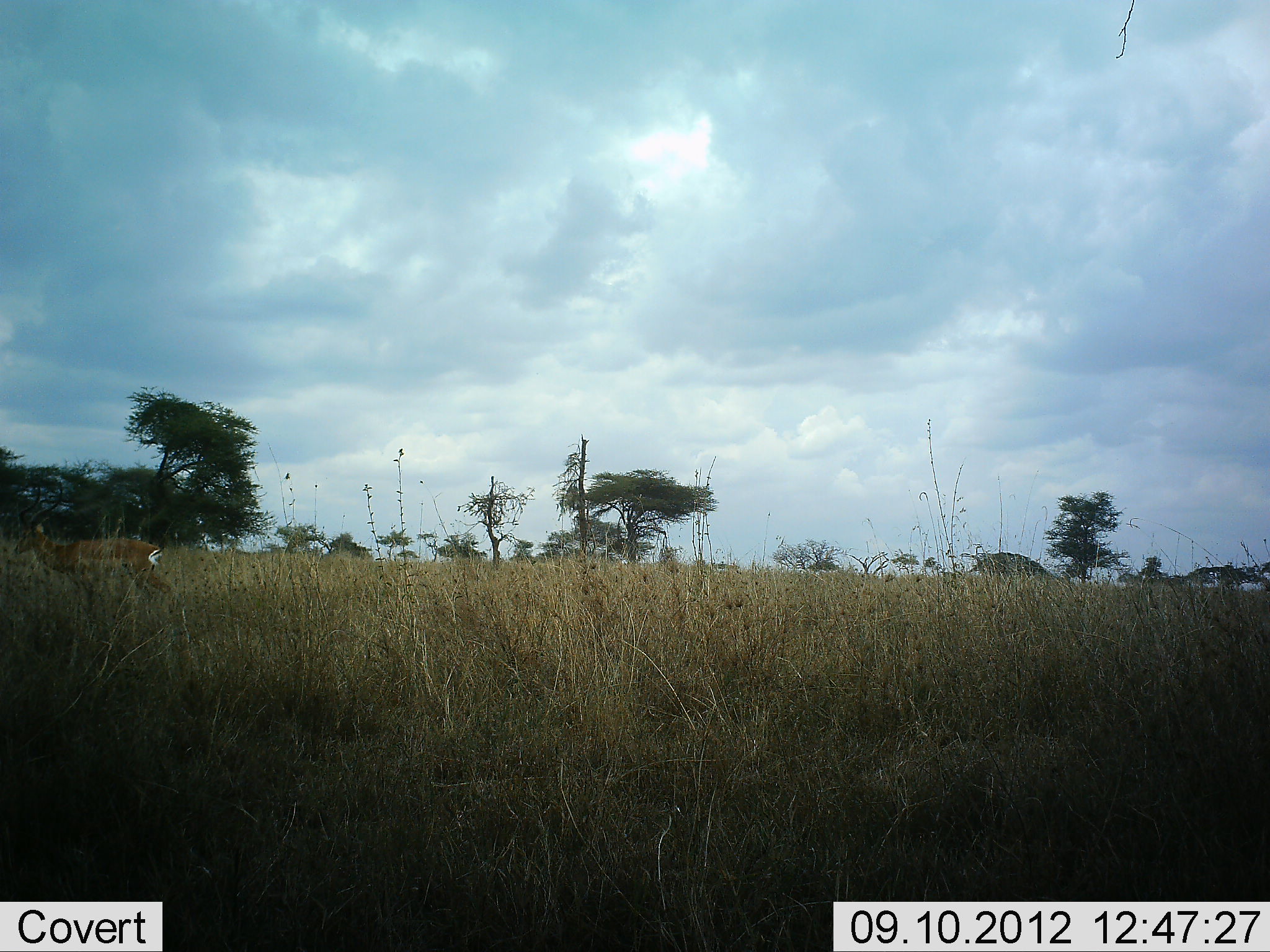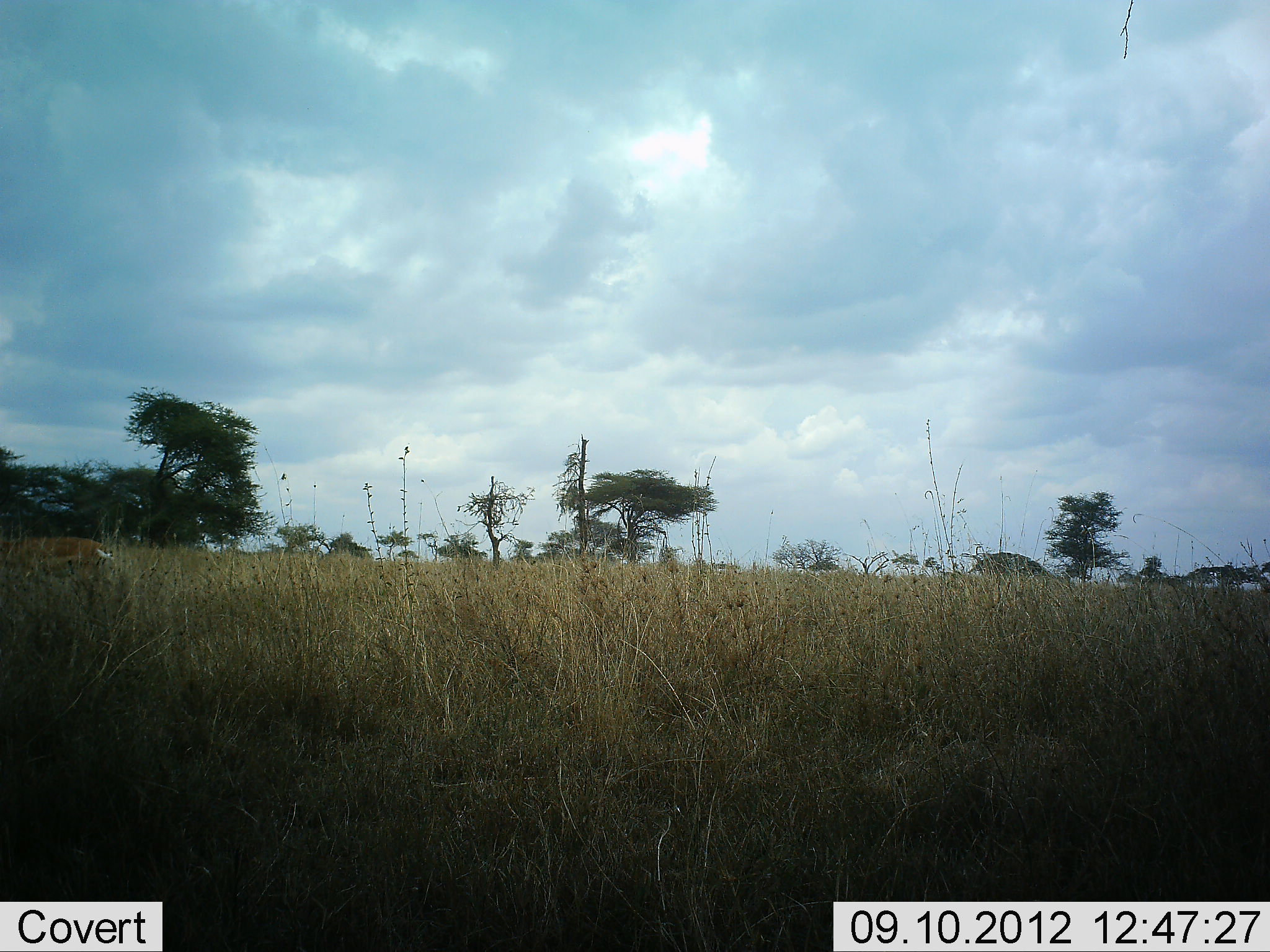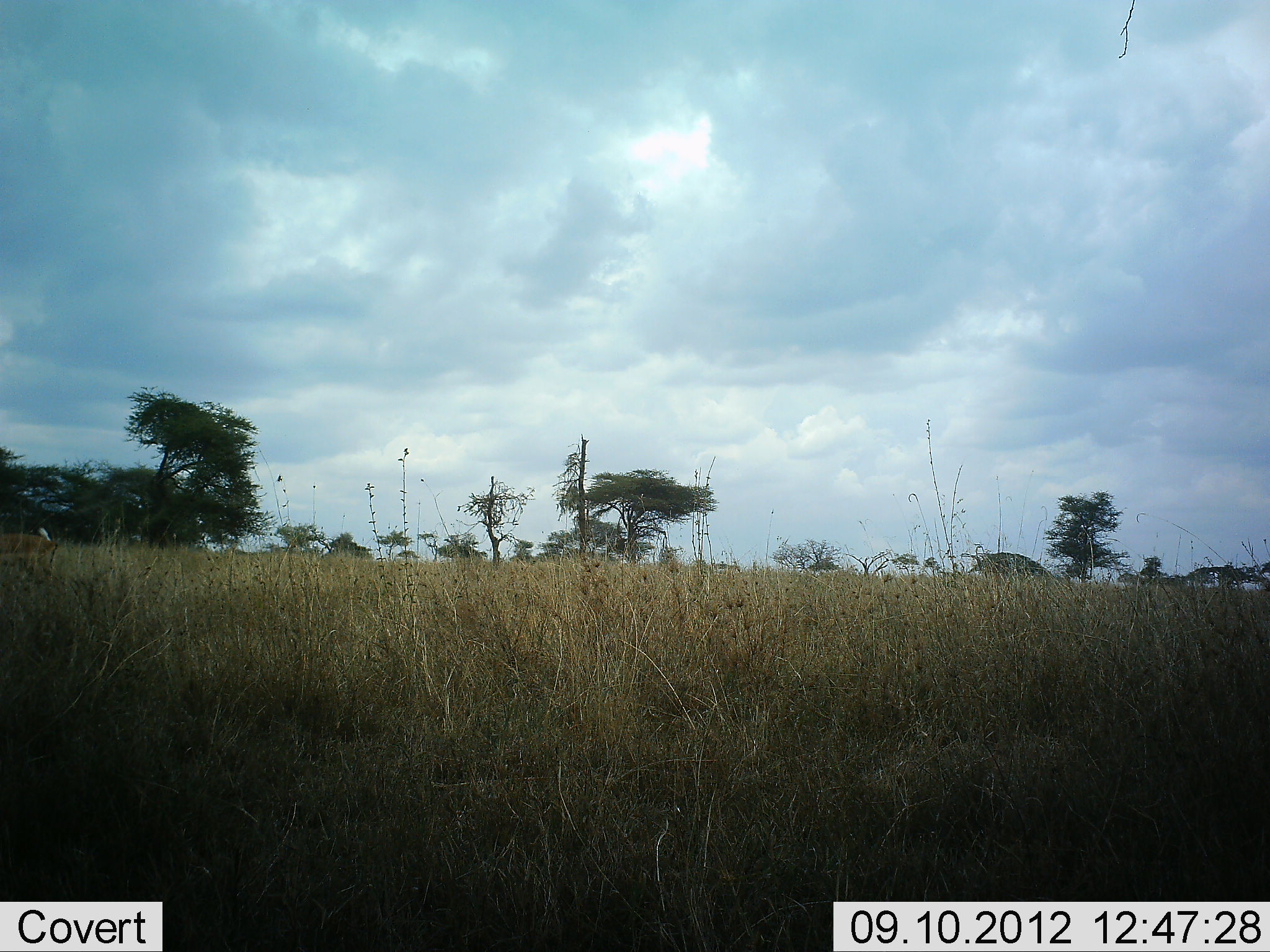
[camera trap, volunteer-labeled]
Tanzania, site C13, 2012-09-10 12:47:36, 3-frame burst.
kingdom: Animalia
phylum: Chordata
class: Mammalia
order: Artiodactyla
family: Bovidae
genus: Nanger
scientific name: Nanger granti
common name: grant's gazelle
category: gazellegrants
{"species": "gazellegrants (grant's gazelle) (Nanger granti)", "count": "1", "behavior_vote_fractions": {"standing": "0%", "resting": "0%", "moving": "100%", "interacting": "0%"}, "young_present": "0%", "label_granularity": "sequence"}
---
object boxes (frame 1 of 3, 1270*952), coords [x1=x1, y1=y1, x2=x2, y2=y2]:
animal: [x1=13, y1=480, x2=177, y2=641]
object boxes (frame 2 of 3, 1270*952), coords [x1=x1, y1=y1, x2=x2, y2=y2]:
animal: [x1=1, y1=519, x2=116, y2=582]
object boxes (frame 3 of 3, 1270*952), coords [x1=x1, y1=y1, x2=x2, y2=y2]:
animal: [x1=0, y1=533, x2=56, y2=586]